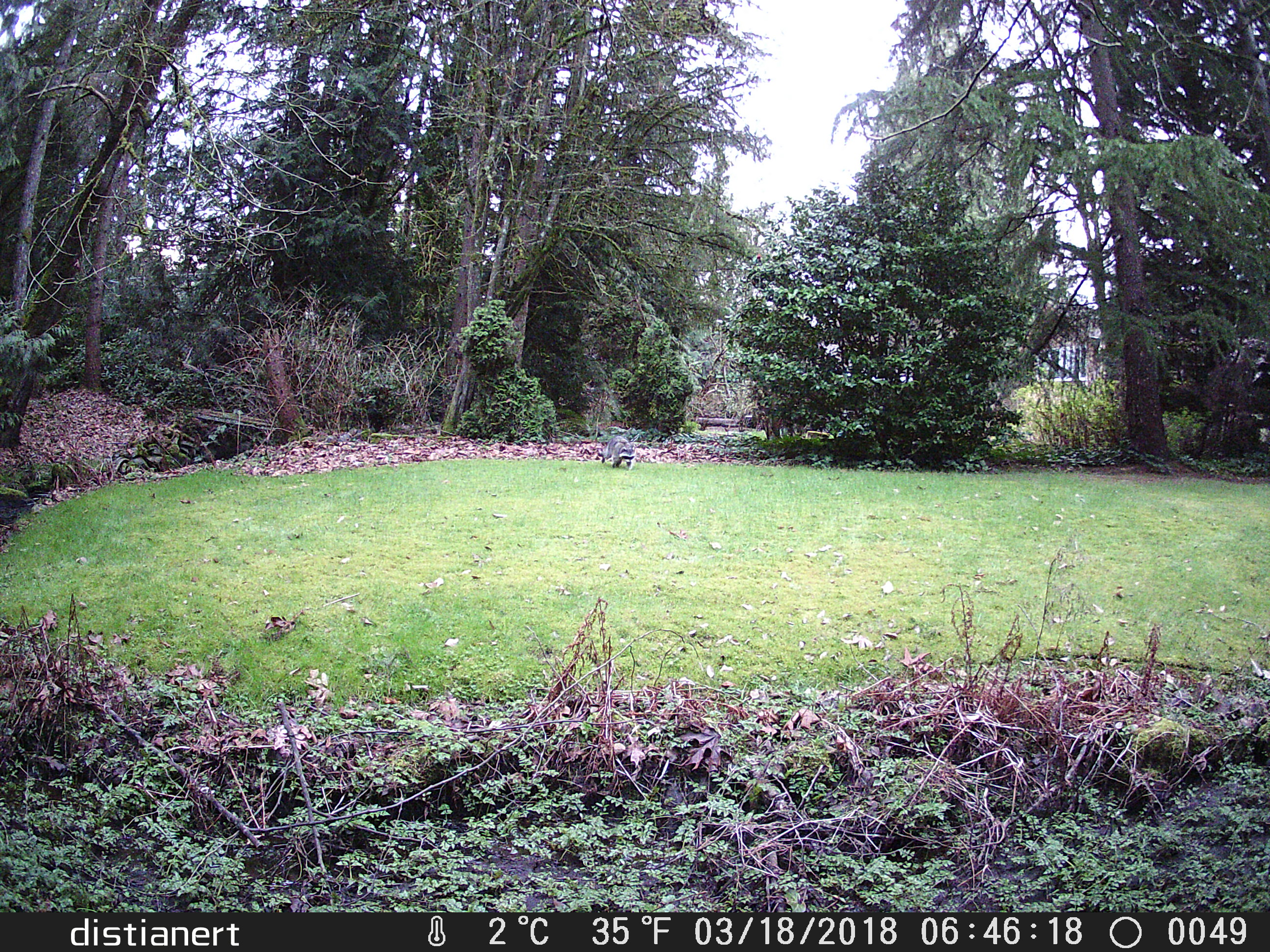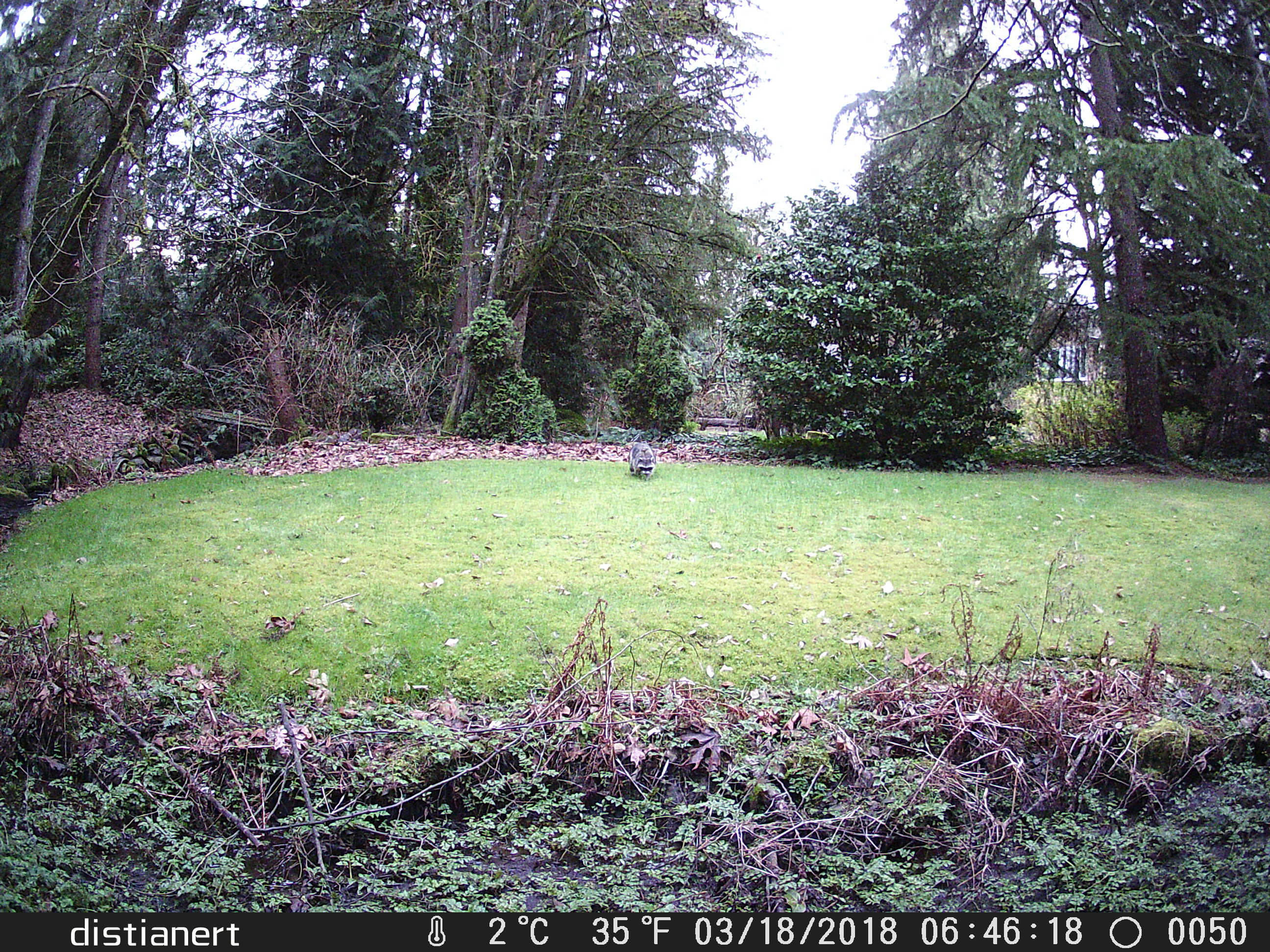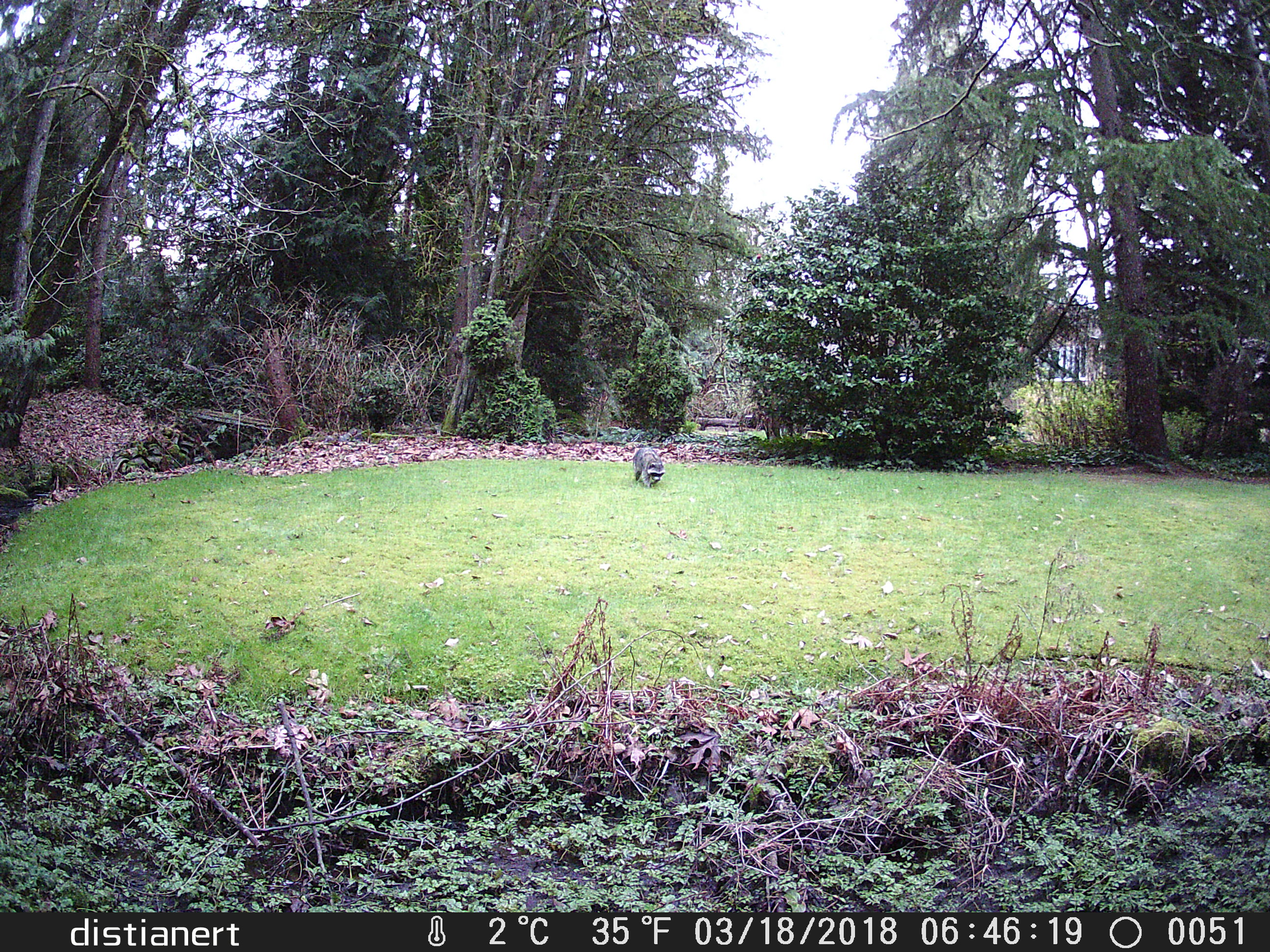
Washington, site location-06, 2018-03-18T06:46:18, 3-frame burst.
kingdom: Animalia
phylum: Chordata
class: Mammalia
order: Carnivora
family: Procyonidae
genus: Procyon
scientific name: Procyon lotor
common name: common raccoon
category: raccoon